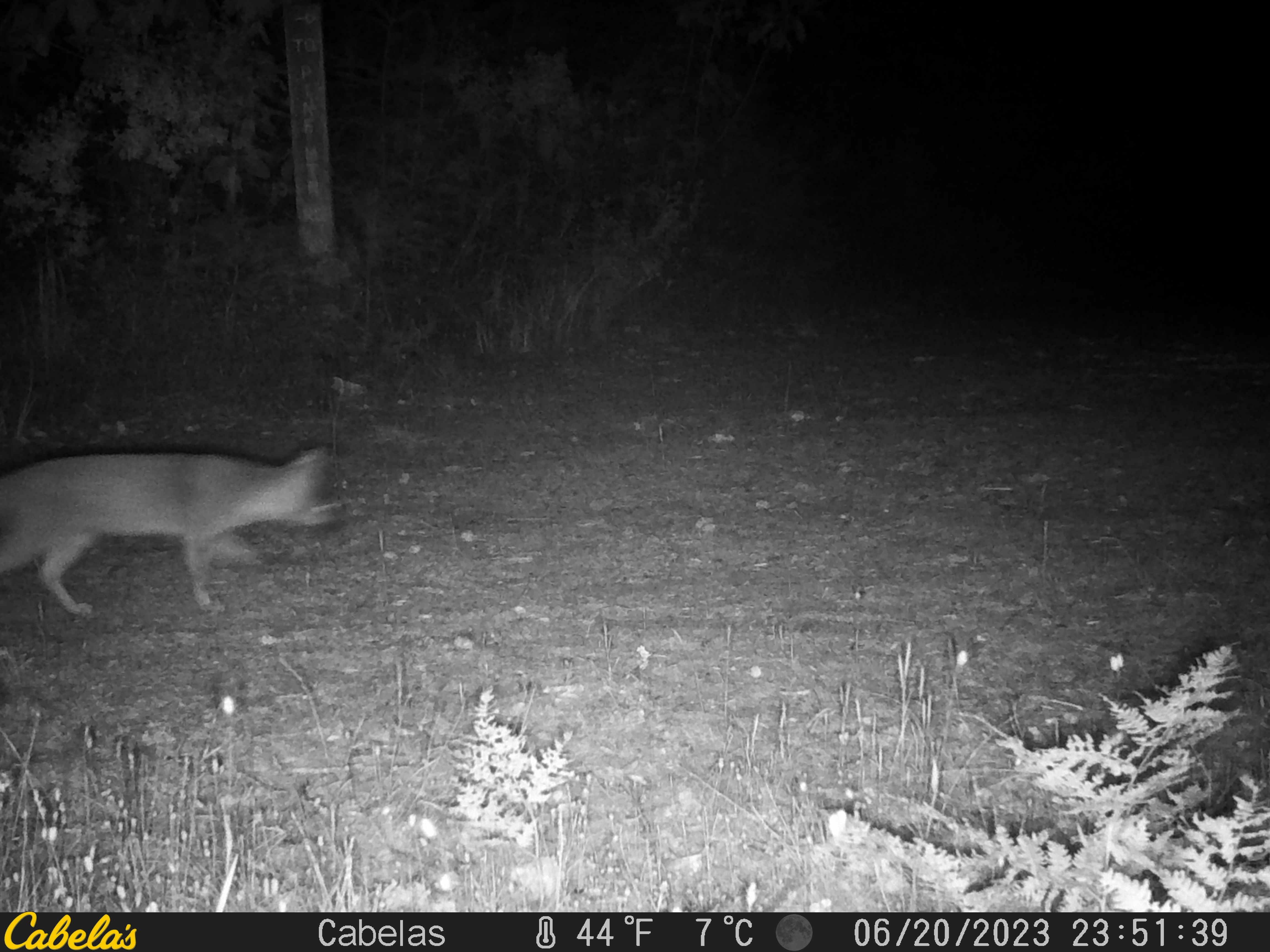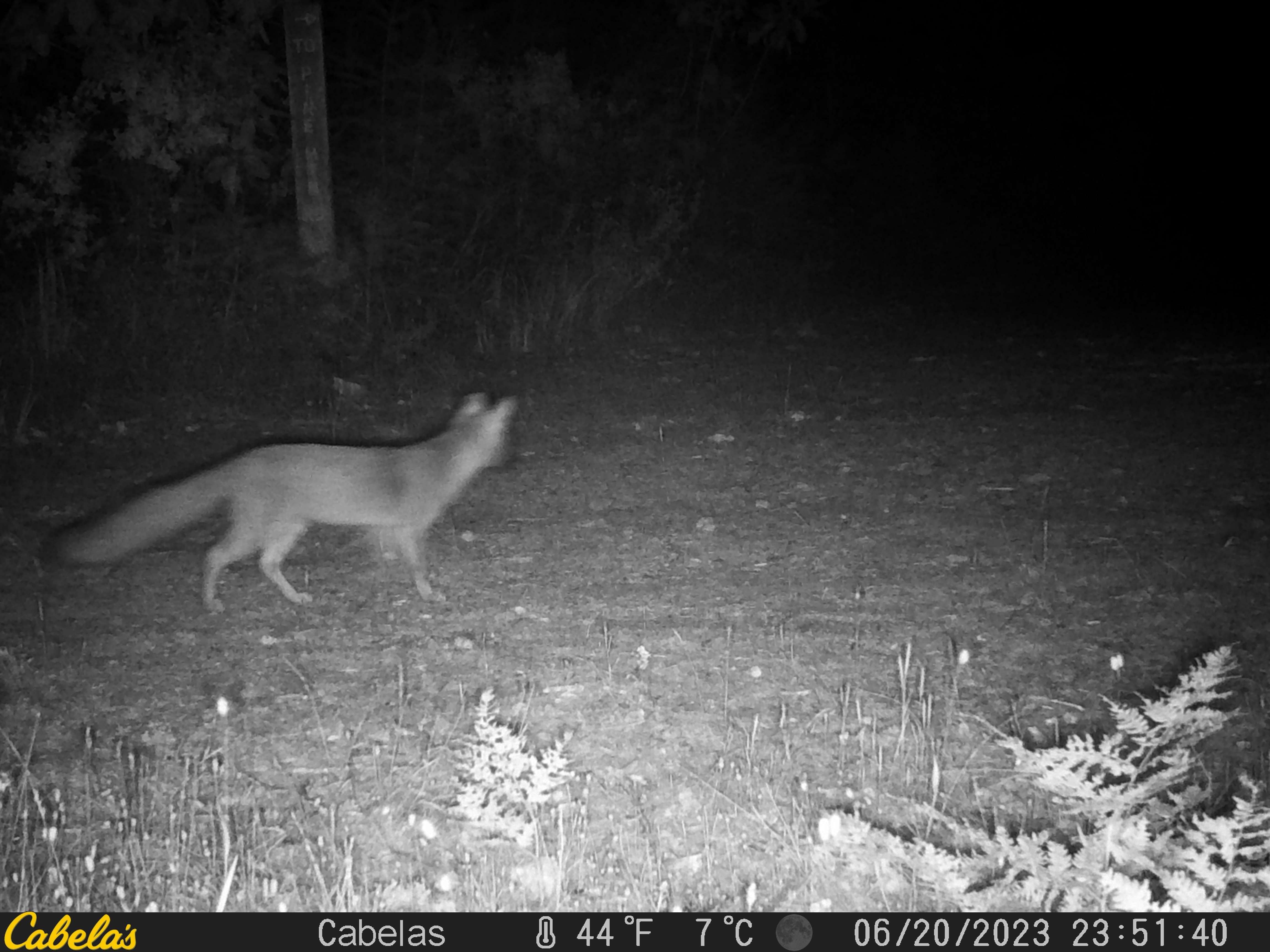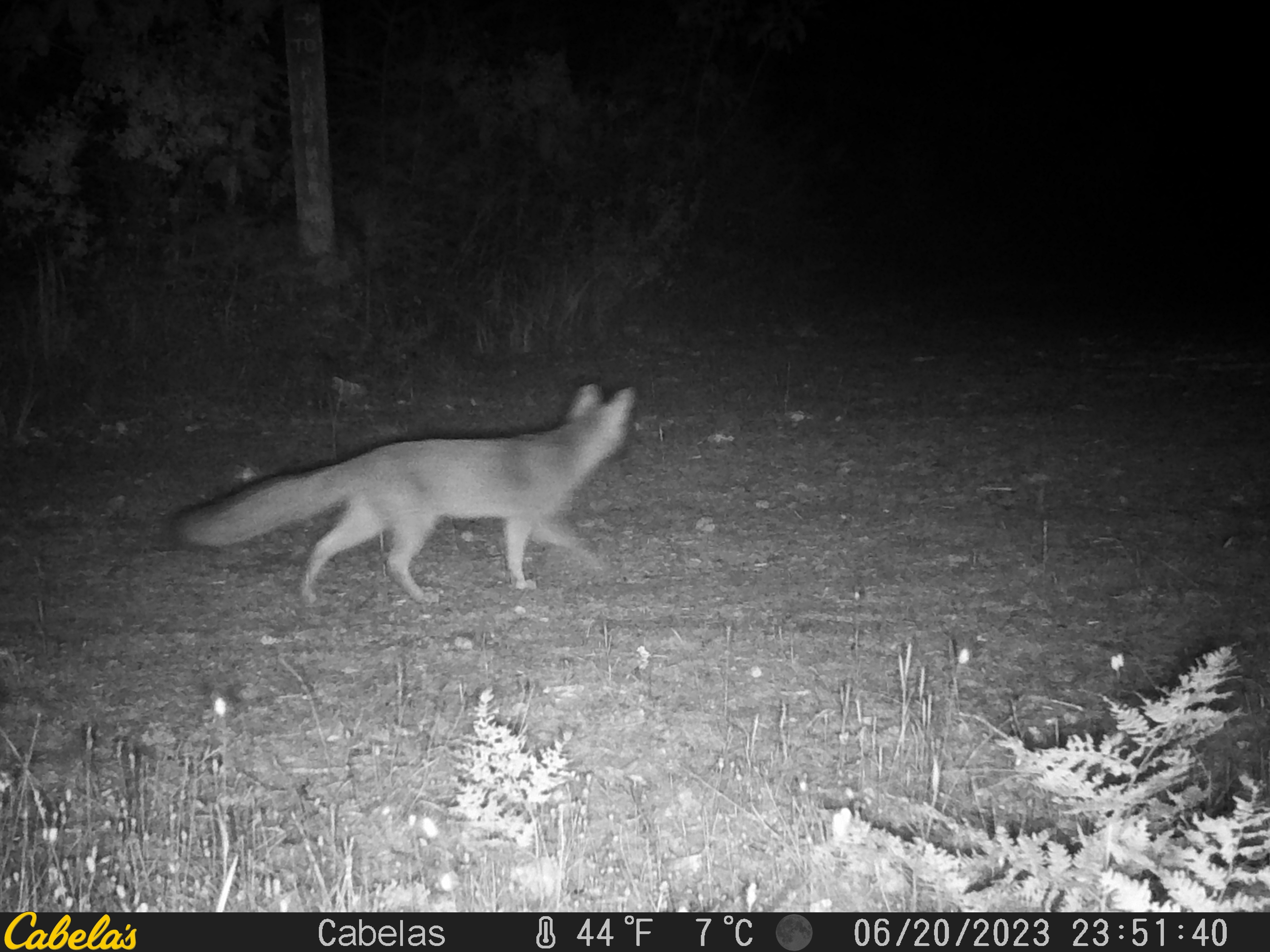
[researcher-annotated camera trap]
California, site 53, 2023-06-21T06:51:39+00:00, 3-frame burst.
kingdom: Animalia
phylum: Chordata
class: Mammalia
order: Carnivora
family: Canidae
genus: Urocyon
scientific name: Urocyon cinereoargenteus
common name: gray fox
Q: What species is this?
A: Gray fox (Urocyon cinereoargenteus).